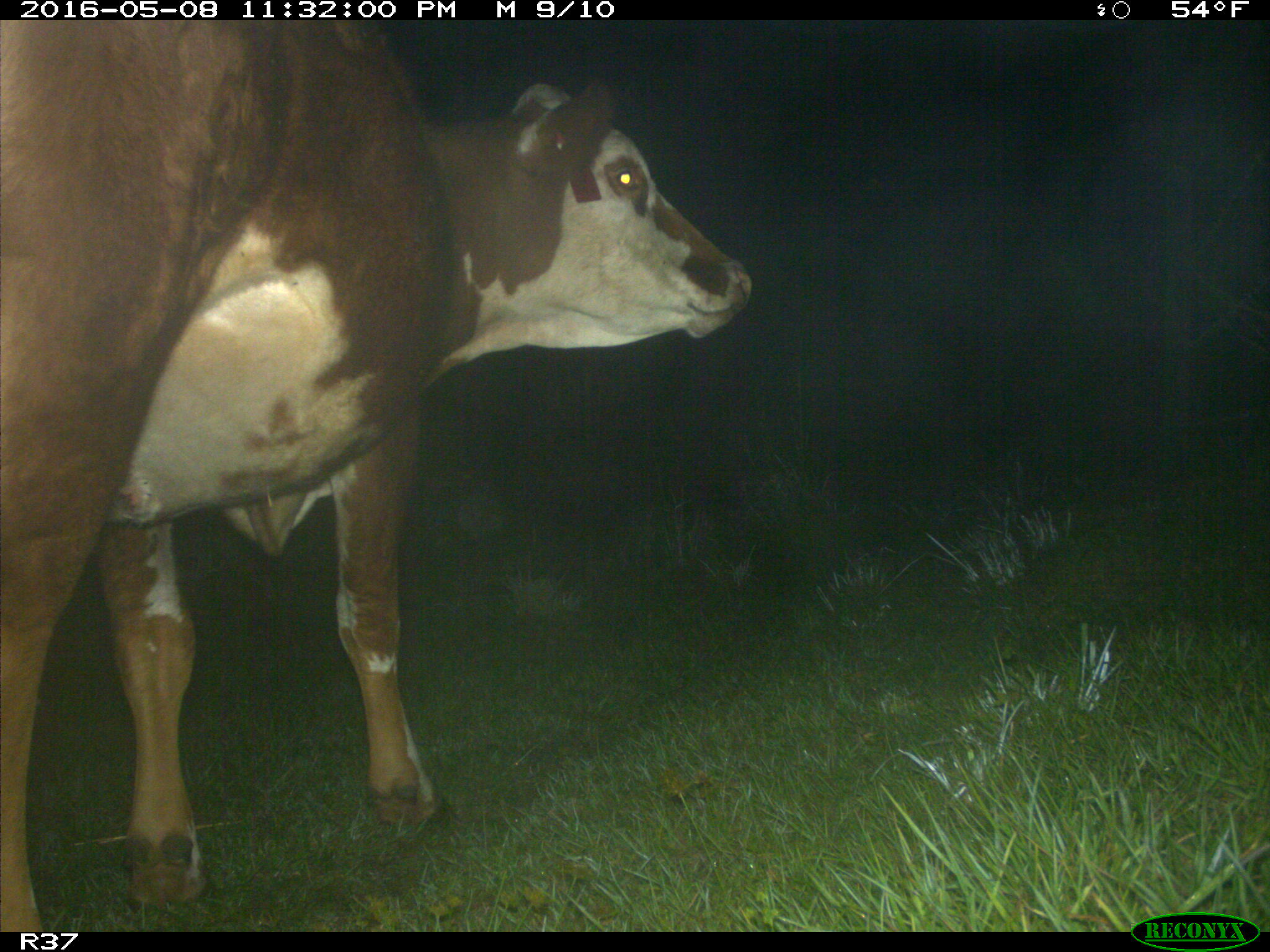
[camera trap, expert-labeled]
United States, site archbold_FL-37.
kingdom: Animalia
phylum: Chordata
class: Mammalia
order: Artiodactyla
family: Bovidae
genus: Bos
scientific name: Bos taurus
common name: domestic cow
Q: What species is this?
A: Bos taurus (domestic cow).